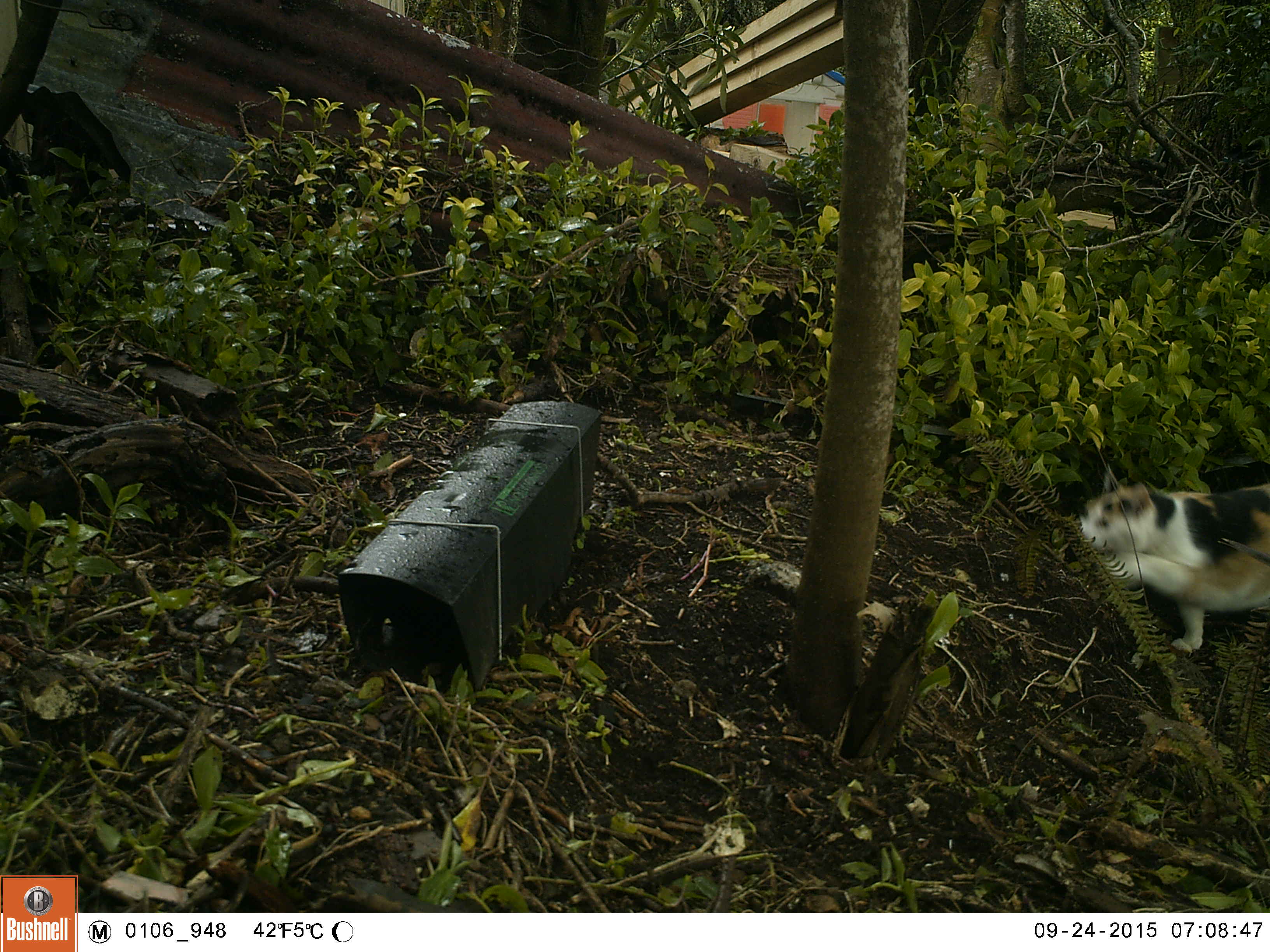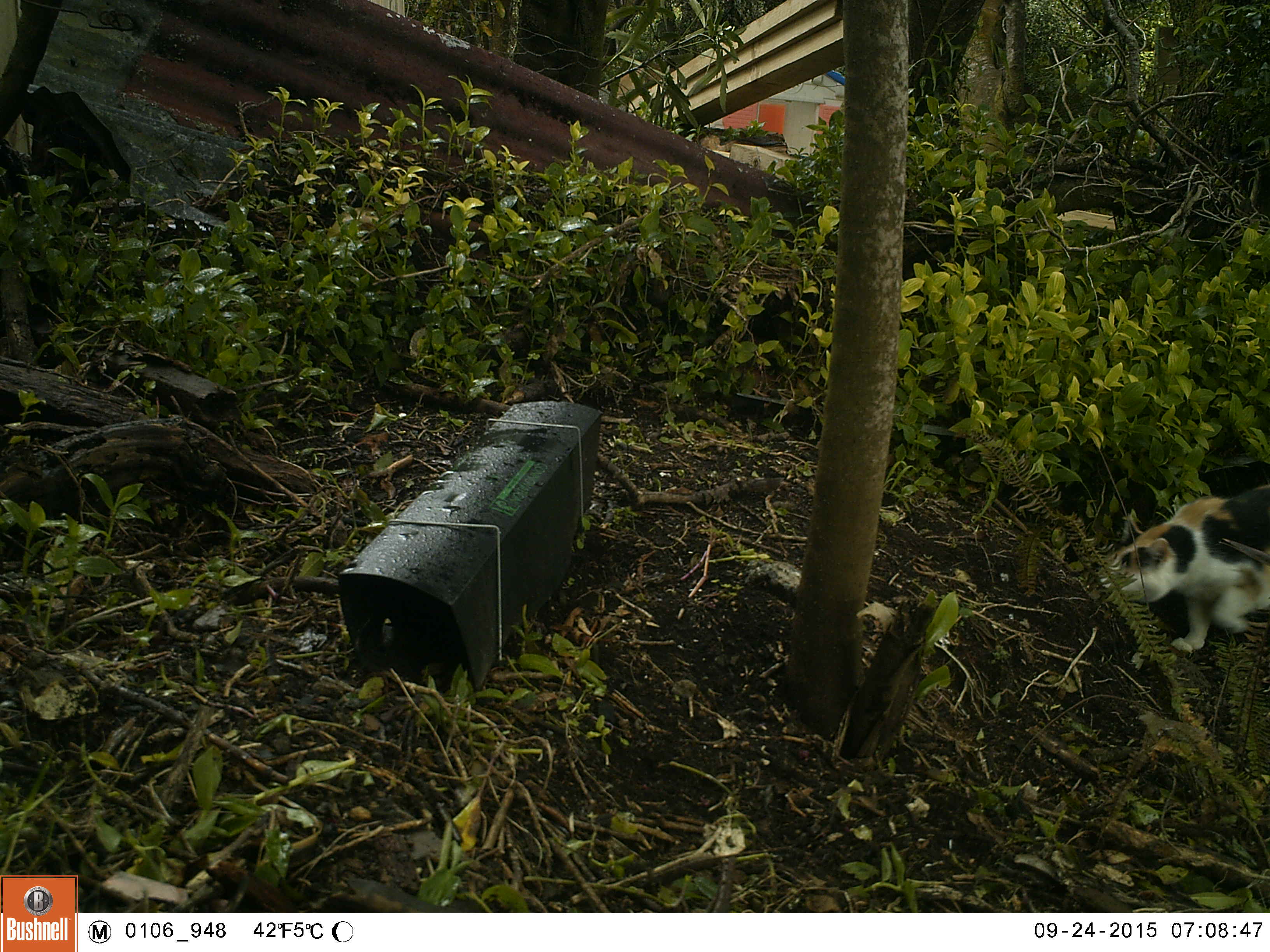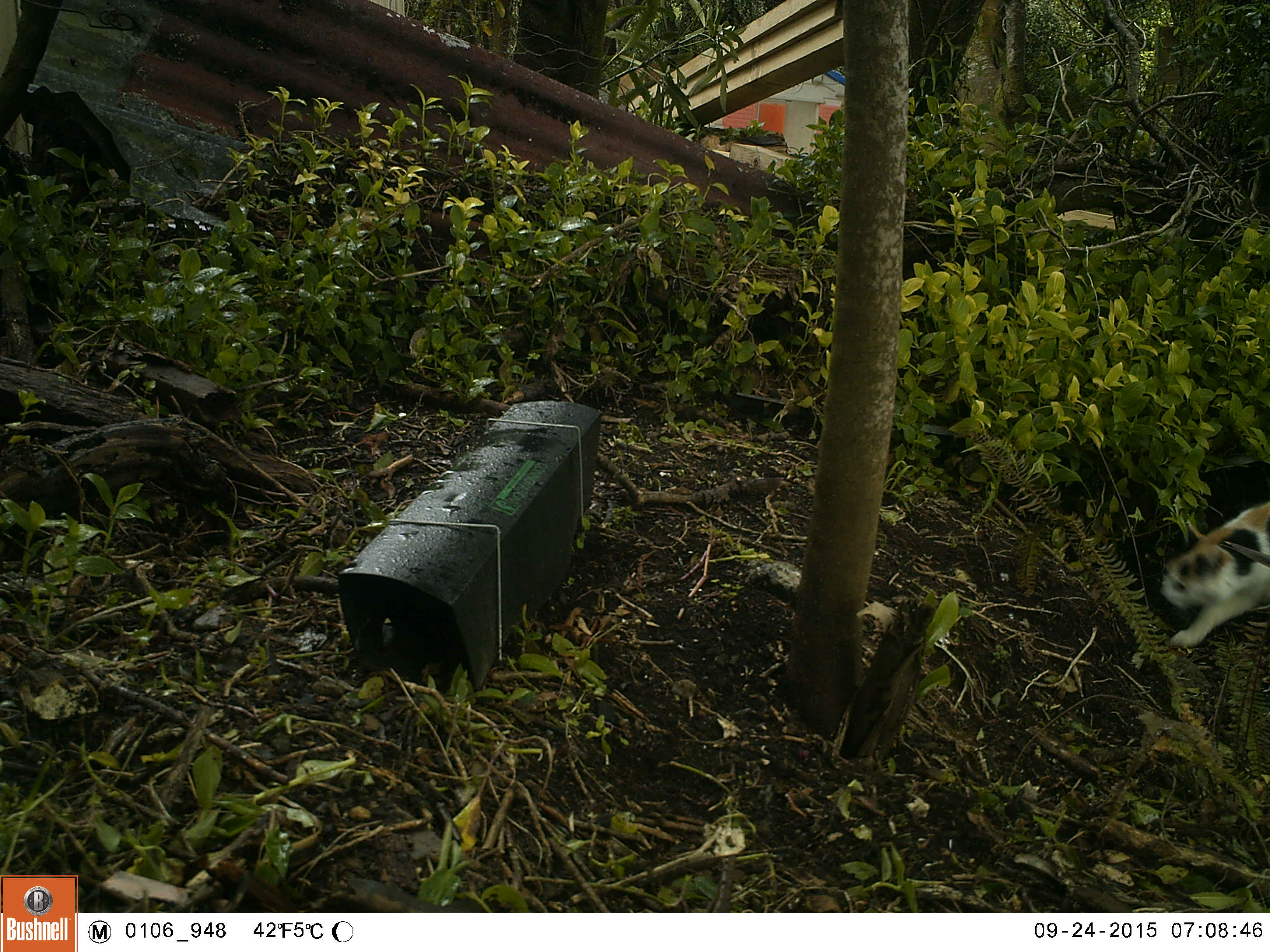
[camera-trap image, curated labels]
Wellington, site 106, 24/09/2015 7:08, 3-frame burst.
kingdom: Animalia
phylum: Chordata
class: Mammalia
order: Carnivora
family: Felidae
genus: Felis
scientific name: Felis catus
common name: cat